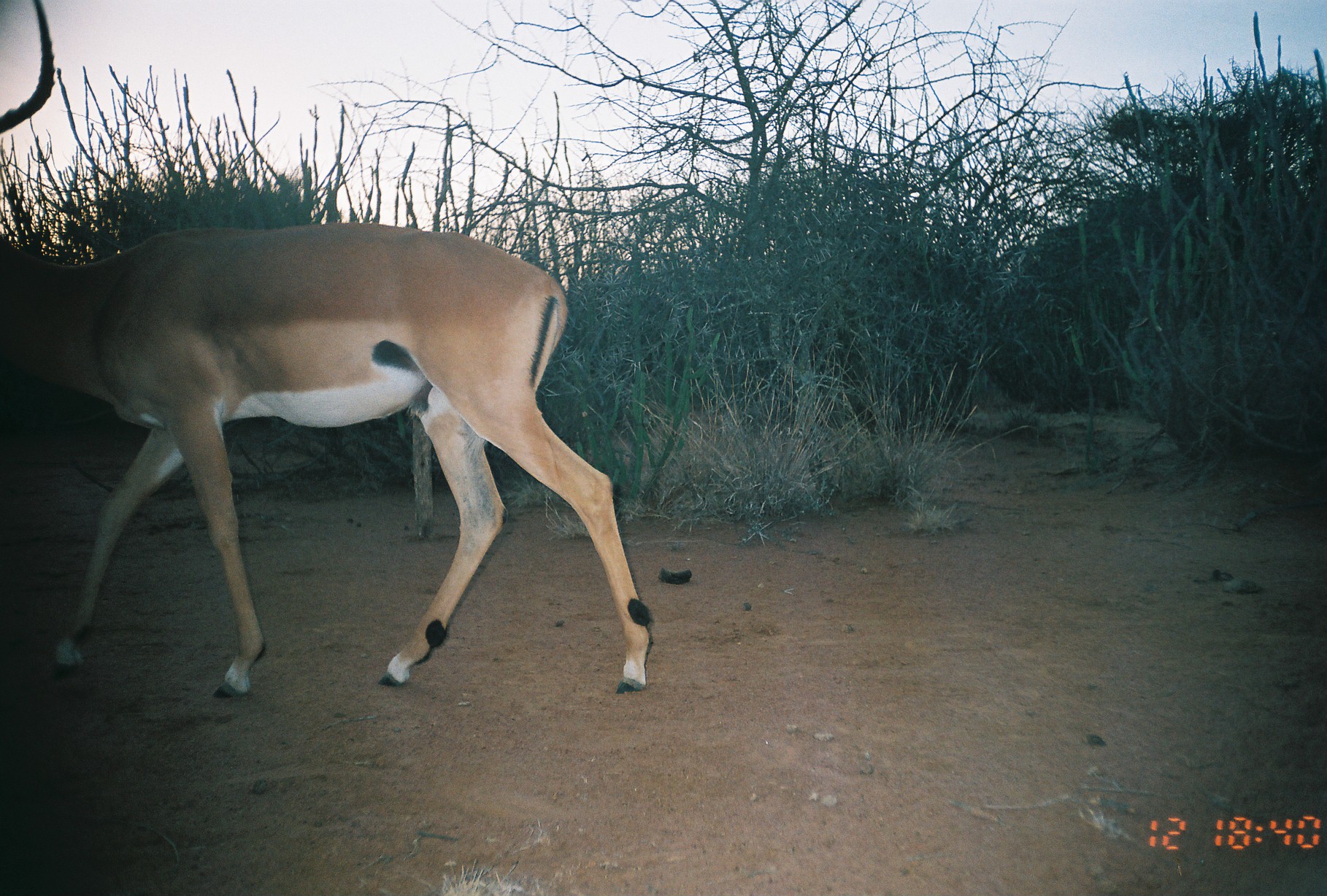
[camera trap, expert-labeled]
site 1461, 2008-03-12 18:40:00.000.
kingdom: Animalia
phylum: Chordata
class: Mammalia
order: Artiodactyla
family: Bovidae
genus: Aepyceros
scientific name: Aepyceros melampus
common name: impala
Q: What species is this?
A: Aepyceros melampus (impala).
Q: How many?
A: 1.